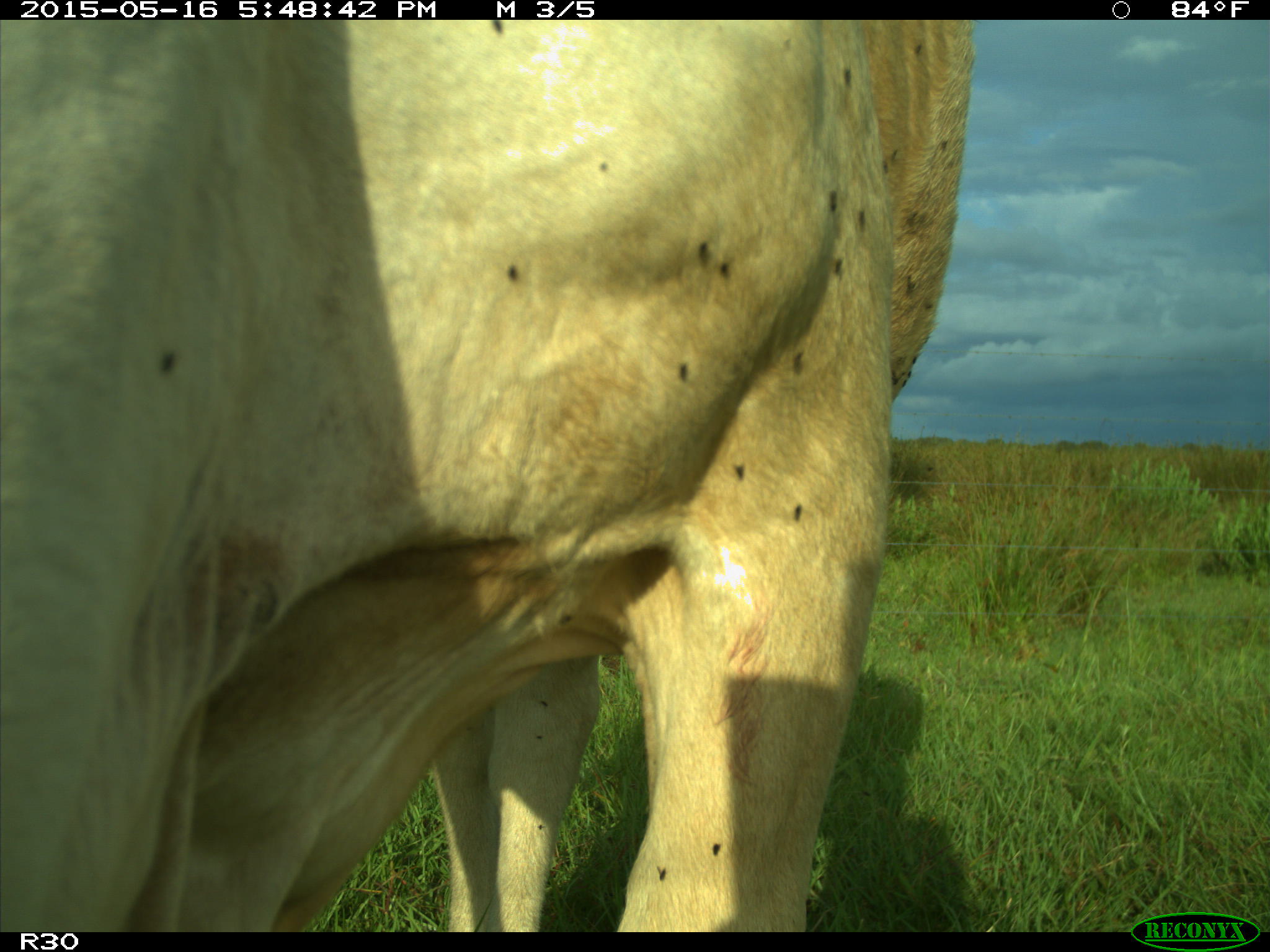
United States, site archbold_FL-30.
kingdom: Animalia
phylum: Chordata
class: Mammalia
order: Artiodactyla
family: Bovidae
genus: Bos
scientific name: Bos taurus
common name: domestic cow